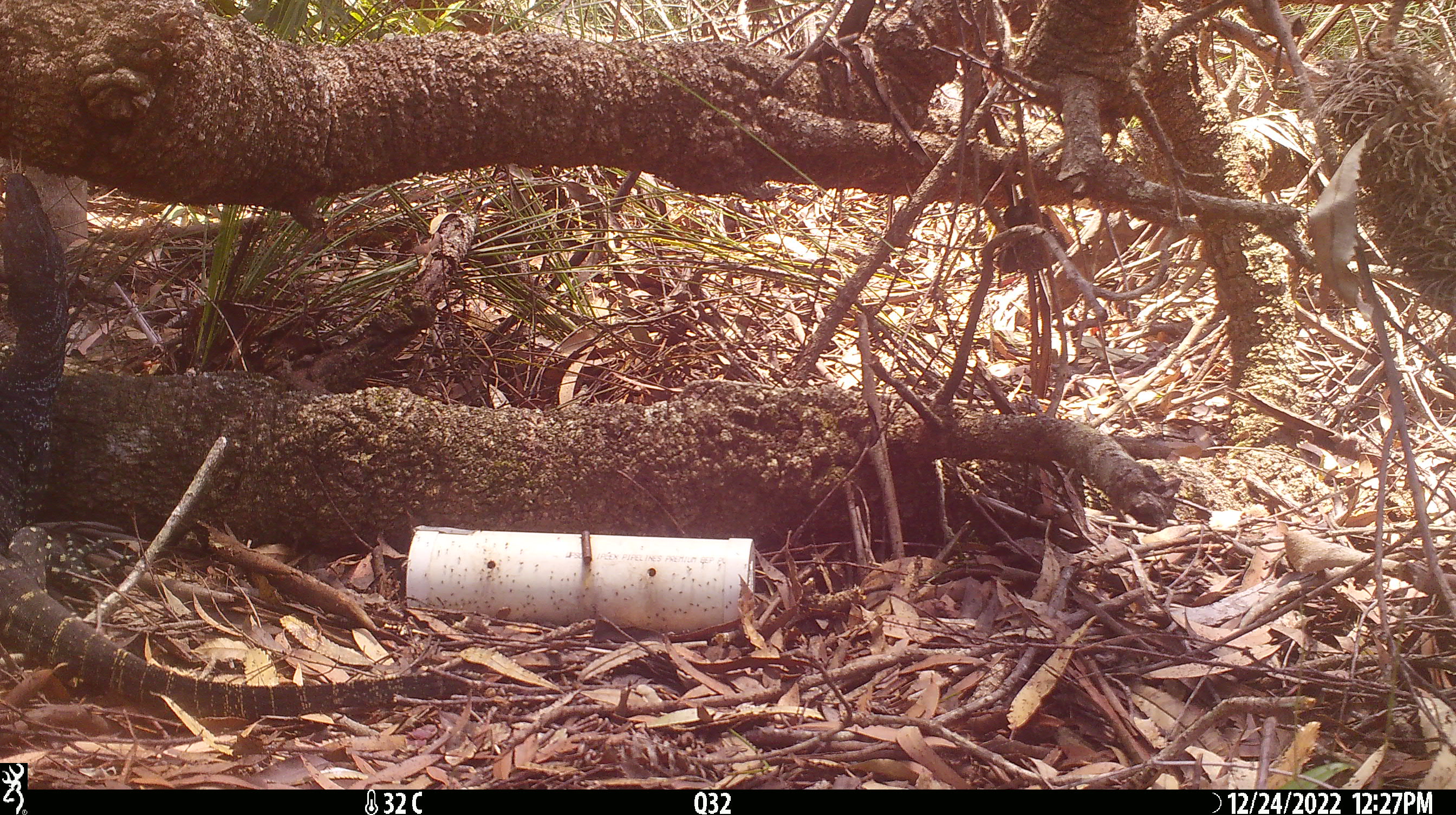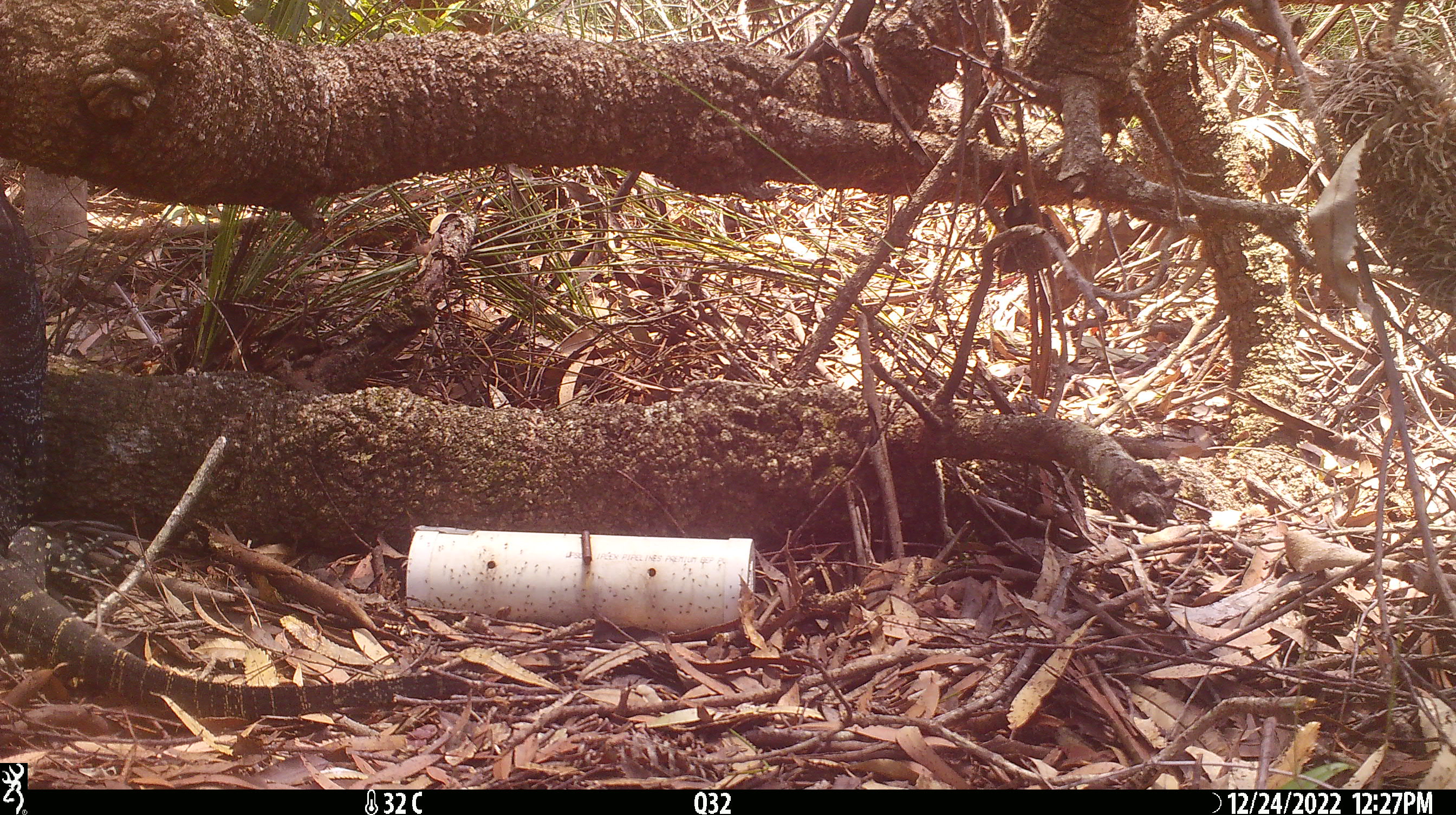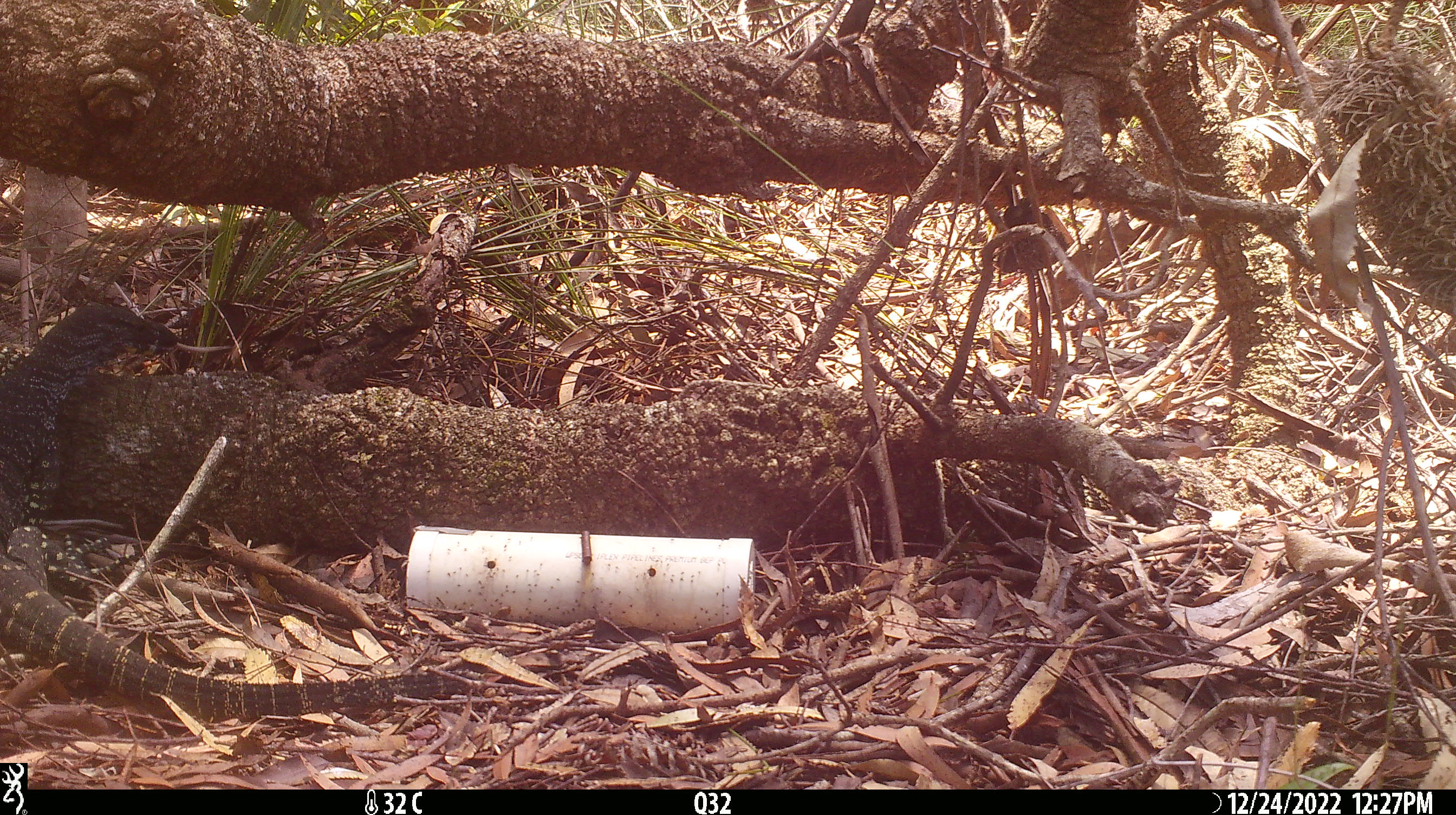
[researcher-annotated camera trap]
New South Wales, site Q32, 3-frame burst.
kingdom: Animalia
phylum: Chordata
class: Reptilia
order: Squamata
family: Varanidae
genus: Varanus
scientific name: Varanus varius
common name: lace monitor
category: goanna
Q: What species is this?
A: Goanna (lace monitor) (Varanus varius).